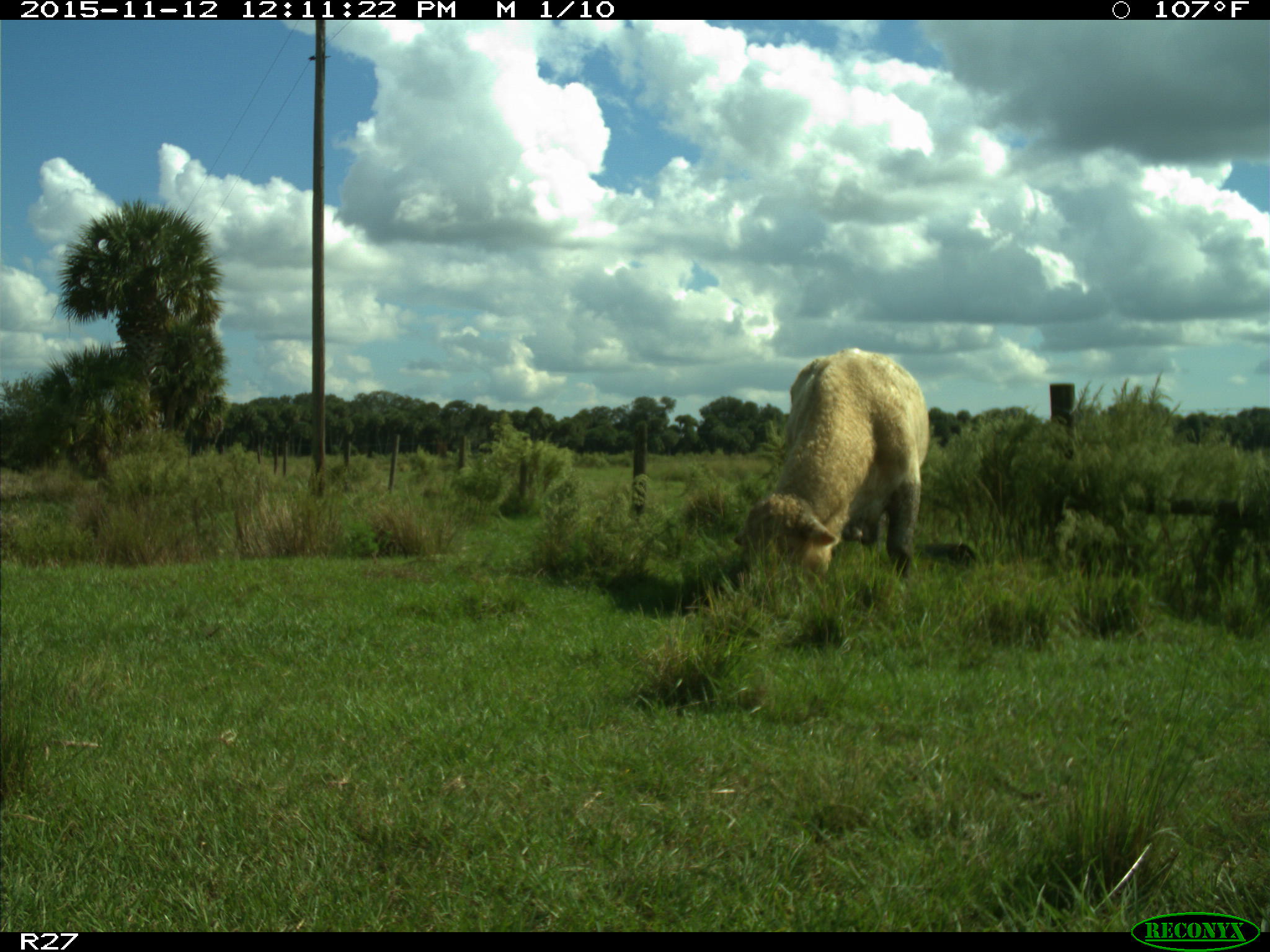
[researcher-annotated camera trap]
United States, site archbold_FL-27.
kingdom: Animalia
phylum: Chordata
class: Mammalia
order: Artiodactyla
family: Bovidae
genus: Bos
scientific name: Bos taurus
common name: domestic cow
Bos taurus (domestic cow).